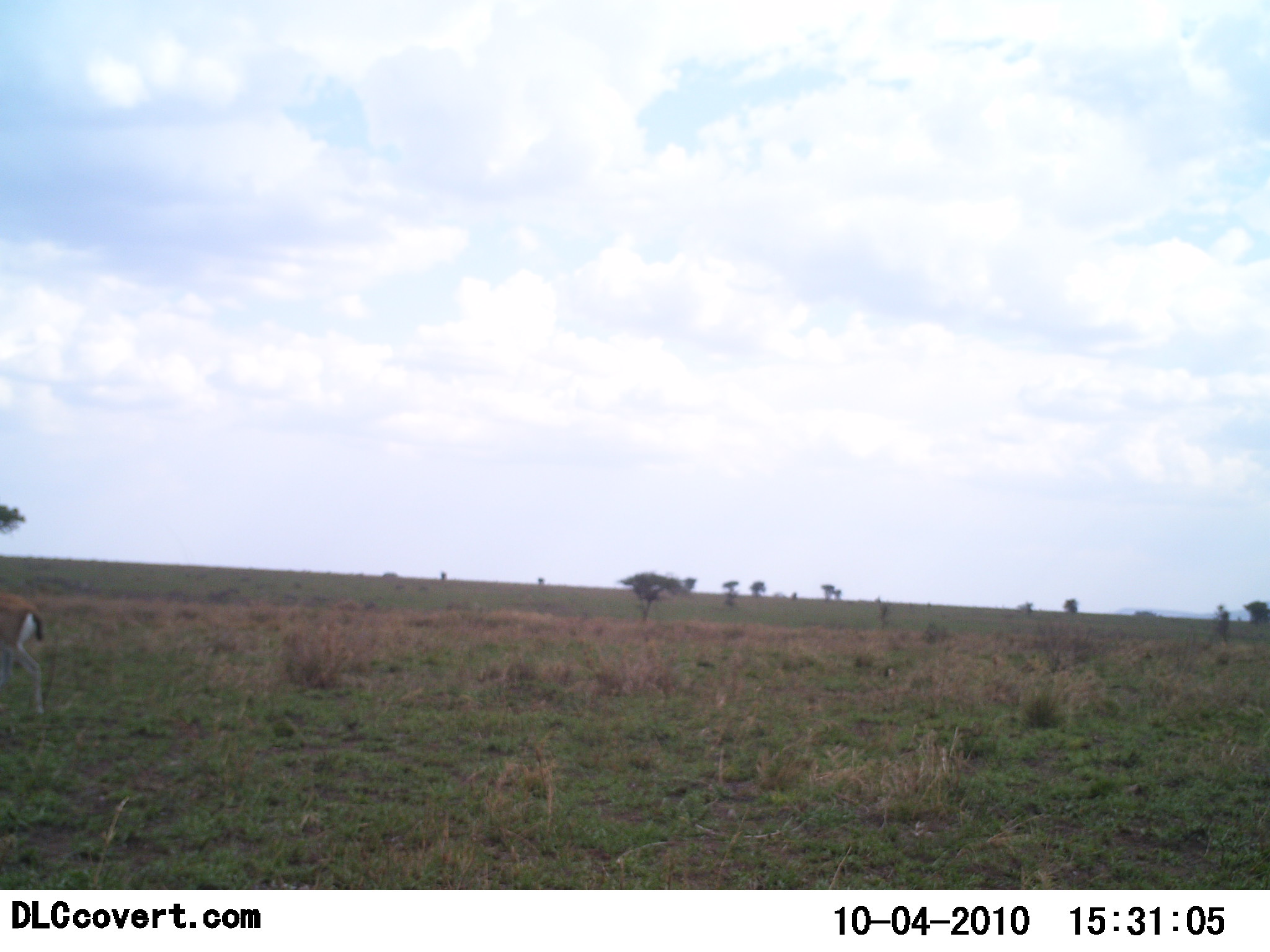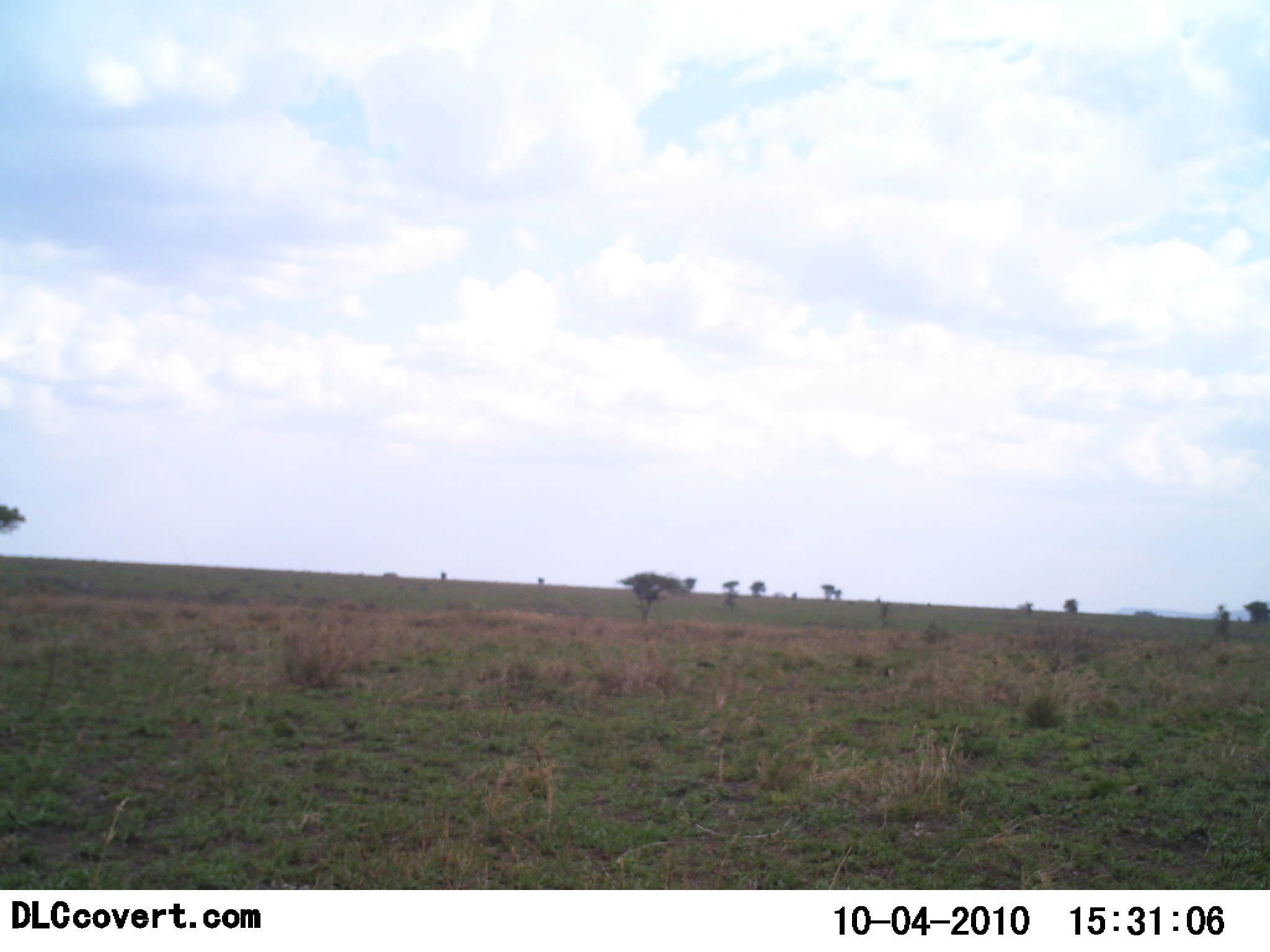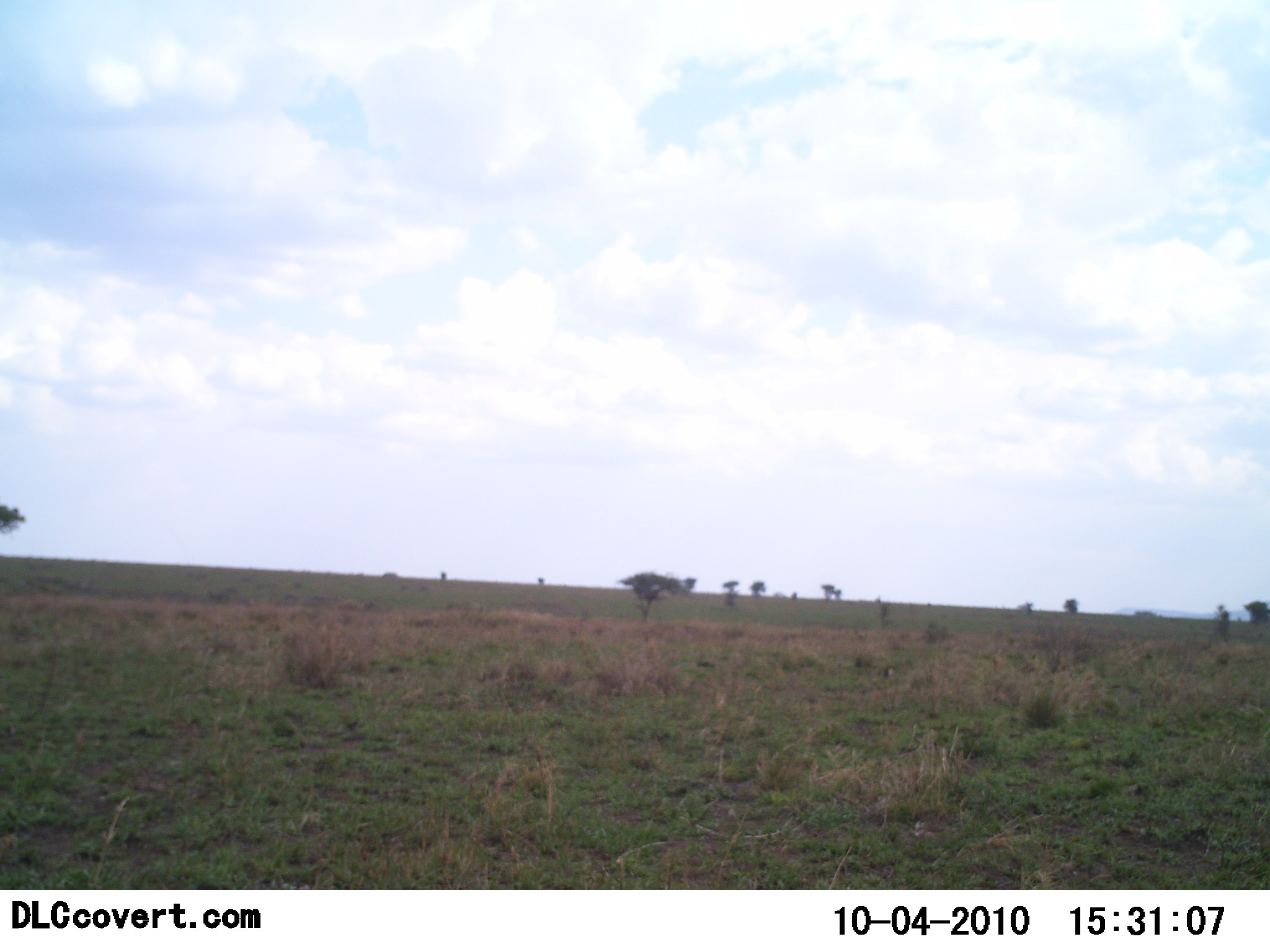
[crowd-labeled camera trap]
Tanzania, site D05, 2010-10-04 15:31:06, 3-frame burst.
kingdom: Animalia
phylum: Chordata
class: Mammalia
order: Artiodactyla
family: Bovidae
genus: Eudorcas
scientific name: Eudorcas thomsonii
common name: thomson's gazelle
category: gazellethomsons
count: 1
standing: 0%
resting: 0%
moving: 100%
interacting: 0%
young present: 0%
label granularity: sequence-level